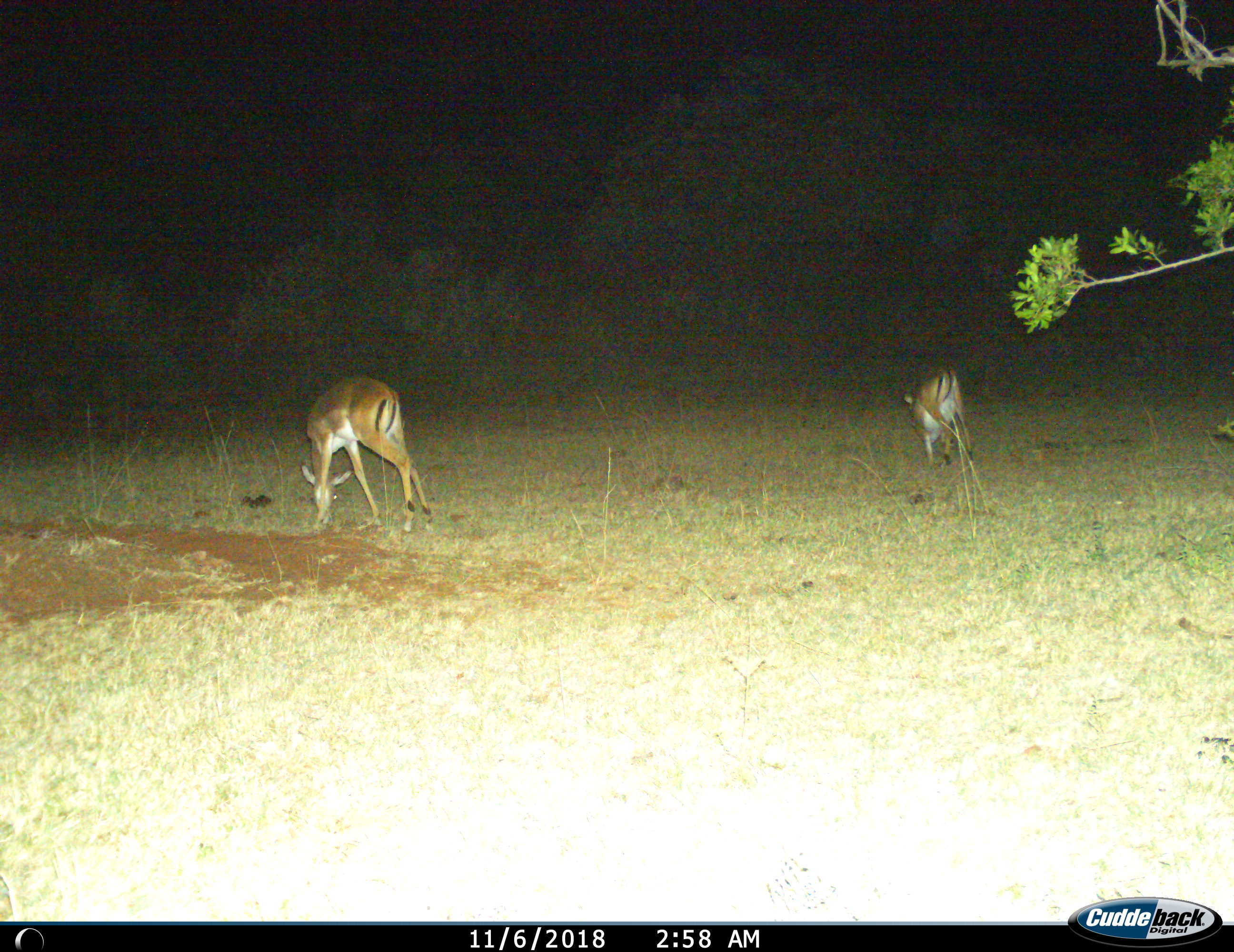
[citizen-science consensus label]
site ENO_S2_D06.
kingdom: Animalia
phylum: Chordata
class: Mammalia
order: Artiodactyla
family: Bovidae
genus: Aepyceros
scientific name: Aepyceros melampus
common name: impala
Impala (Aepyceros melampus), count 2. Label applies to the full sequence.